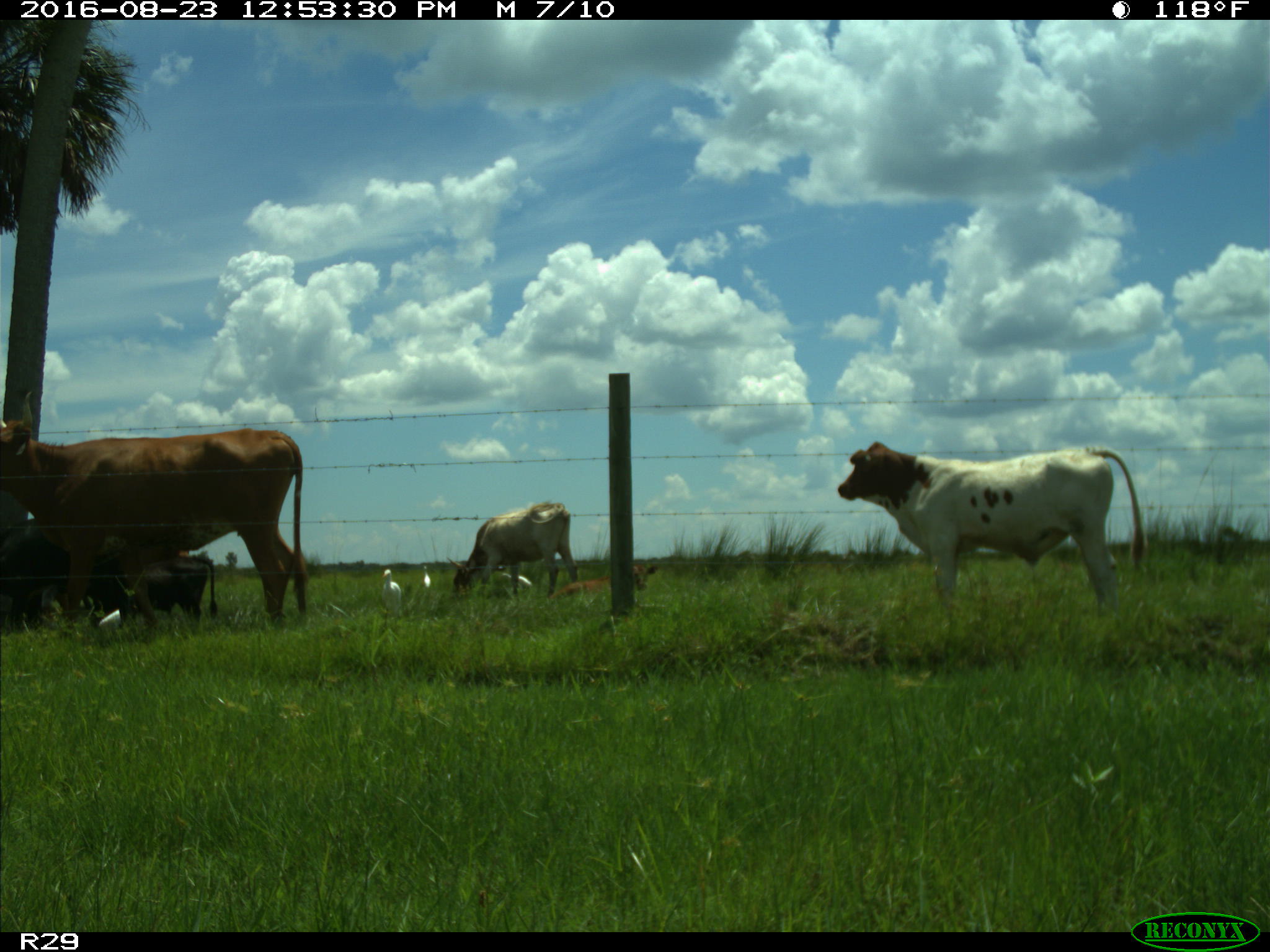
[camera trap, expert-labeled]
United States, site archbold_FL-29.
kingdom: Animalia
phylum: Chordata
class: Mammalia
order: Artiodactyla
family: Bovidae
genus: Bos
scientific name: Bos taurus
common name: domestic cow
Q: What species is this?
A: Bos taurus (domestic cow).